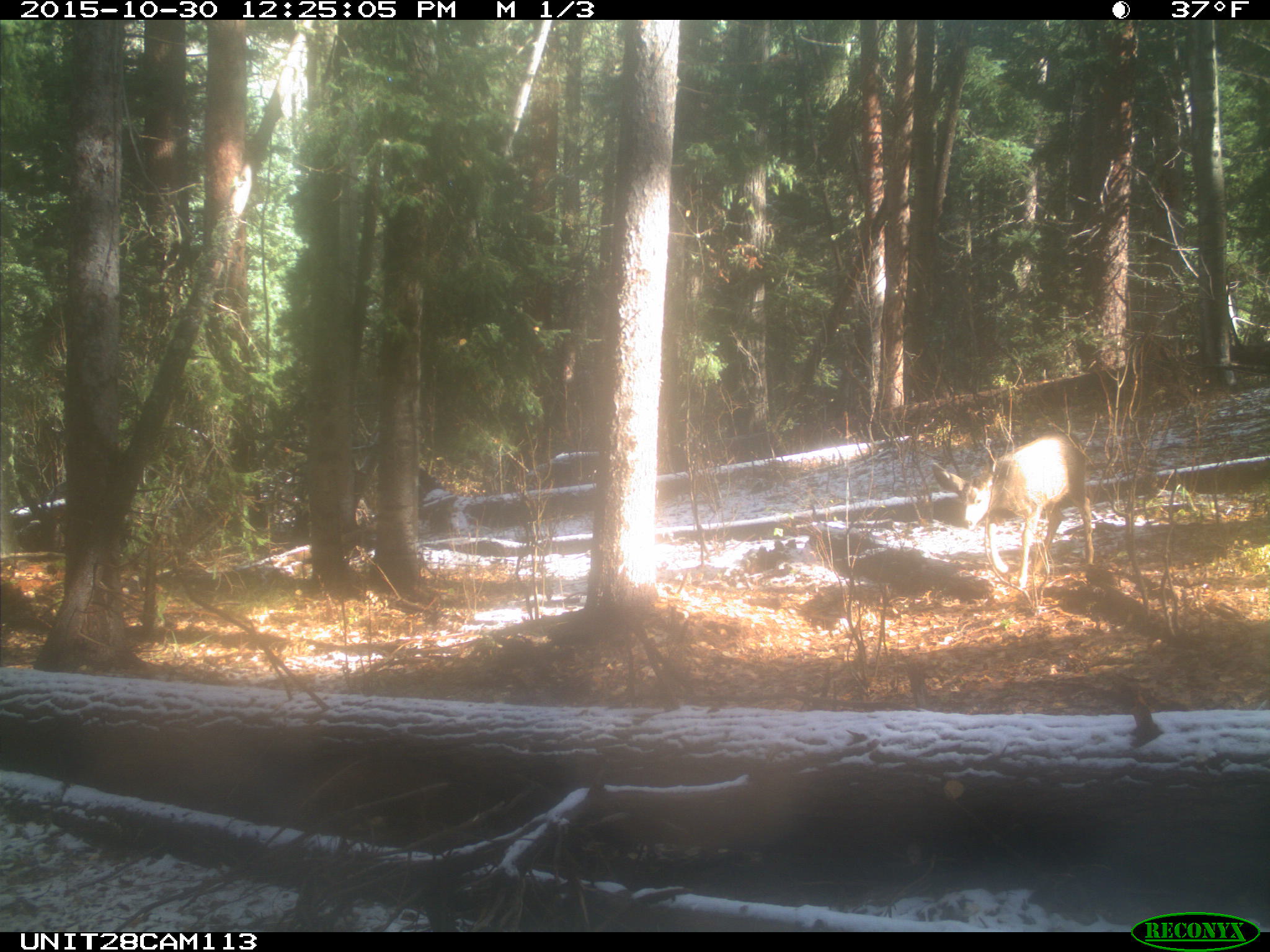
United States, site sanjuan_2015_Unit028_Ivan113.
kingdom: Animalia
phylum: Chordata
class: Mammalia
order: Artiodactyla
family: Cervidae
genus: Odocoileus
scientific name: Odocoileus hemionus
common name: mule deer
Odocoileus hemionus (mule deer).